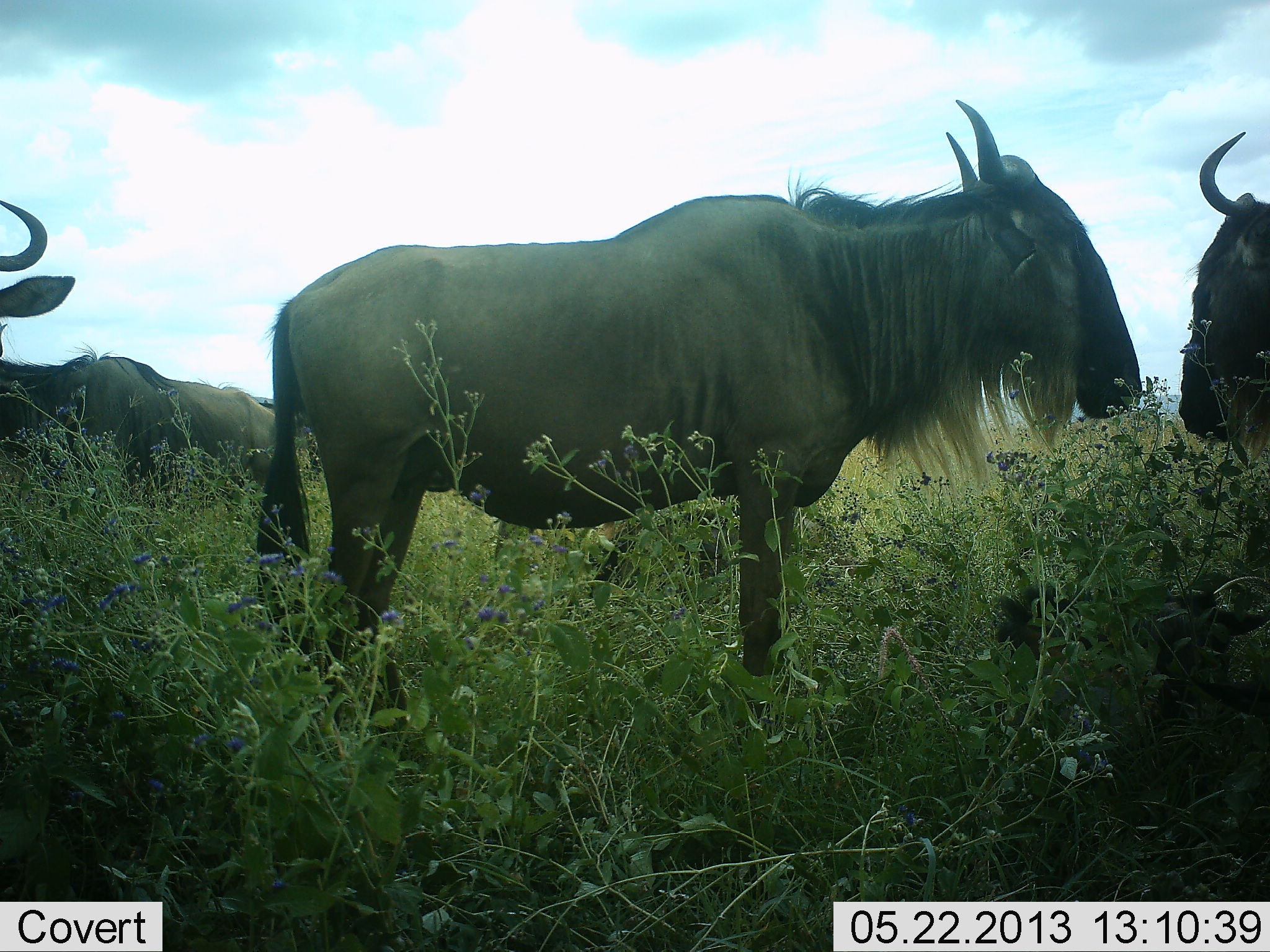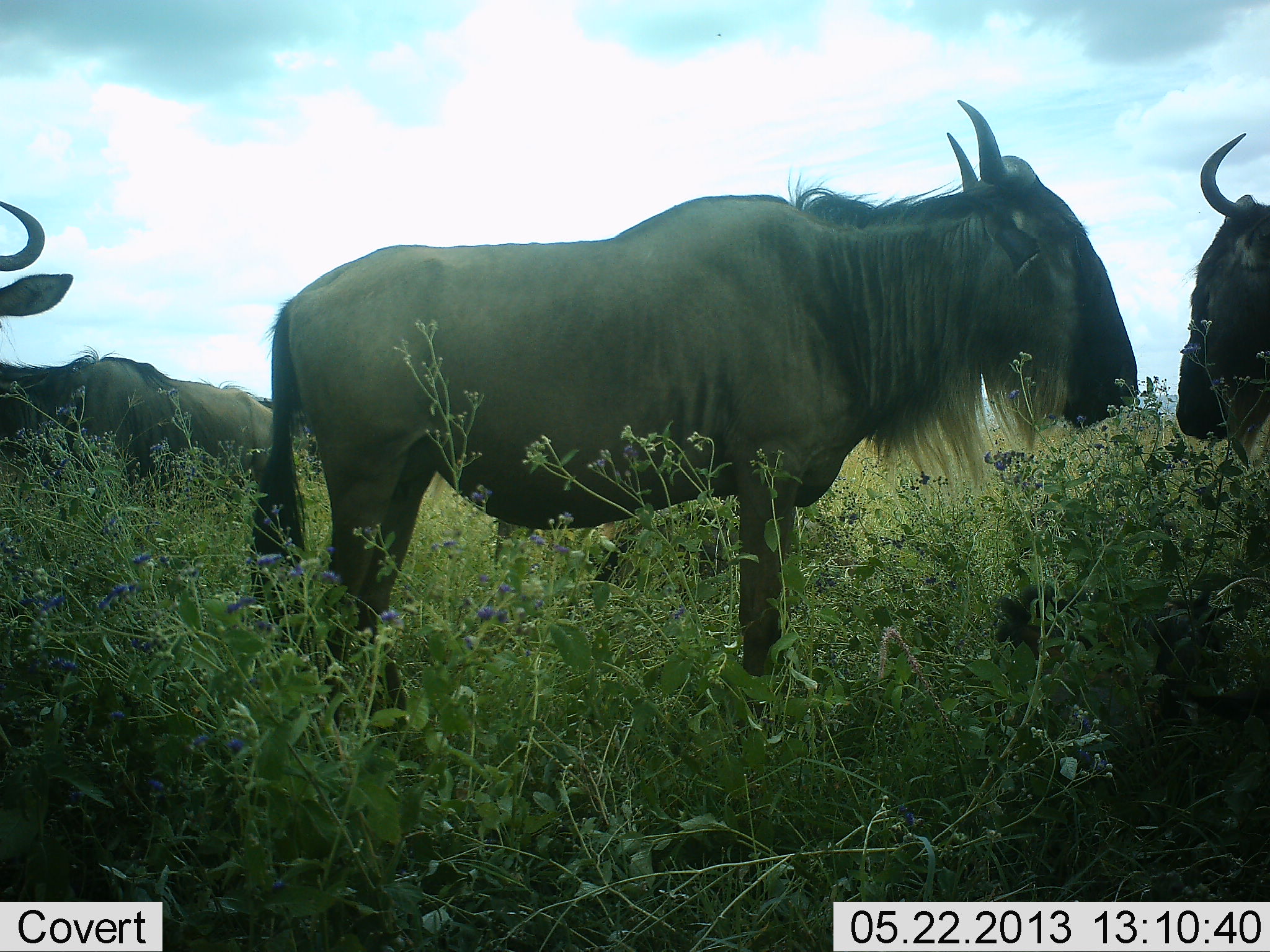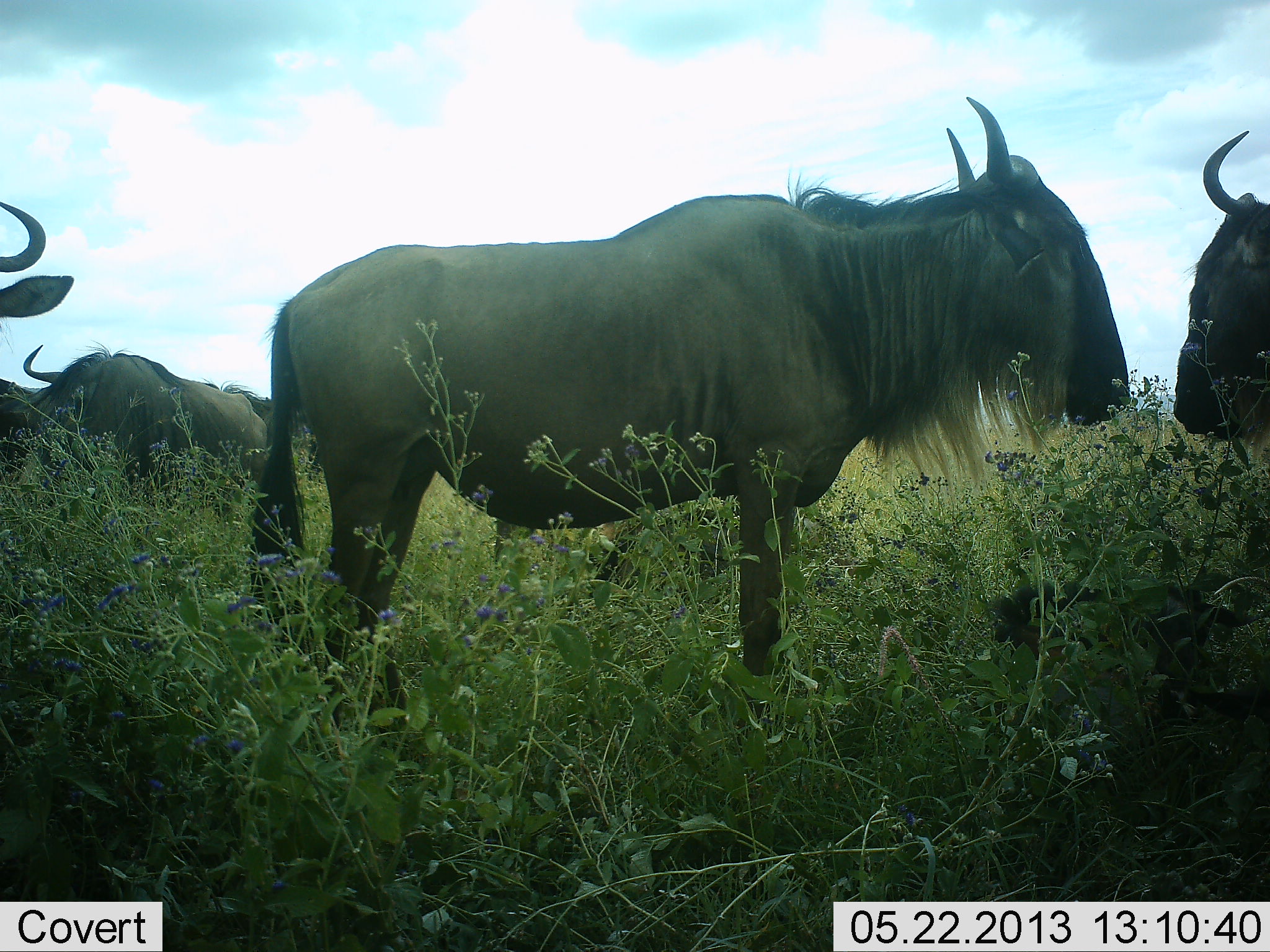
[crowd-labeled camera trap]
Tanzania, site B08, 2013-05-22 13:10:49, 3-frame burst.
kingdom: Animalia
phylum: Chordata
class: Mammalia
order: Artiodactyla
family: Bovidae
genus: Connochaetes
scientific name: Connochaetes taurinus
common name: blue wildebeest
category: wildebeest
Wildebeest (blue wildebeest) (Connochaetes taurinus), count 5. Behavior (volunteer vote fractions): standing 90%, resting 40%, moving 0%, interacting 0%. Young present (vote fraction): 10%. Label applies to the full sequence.